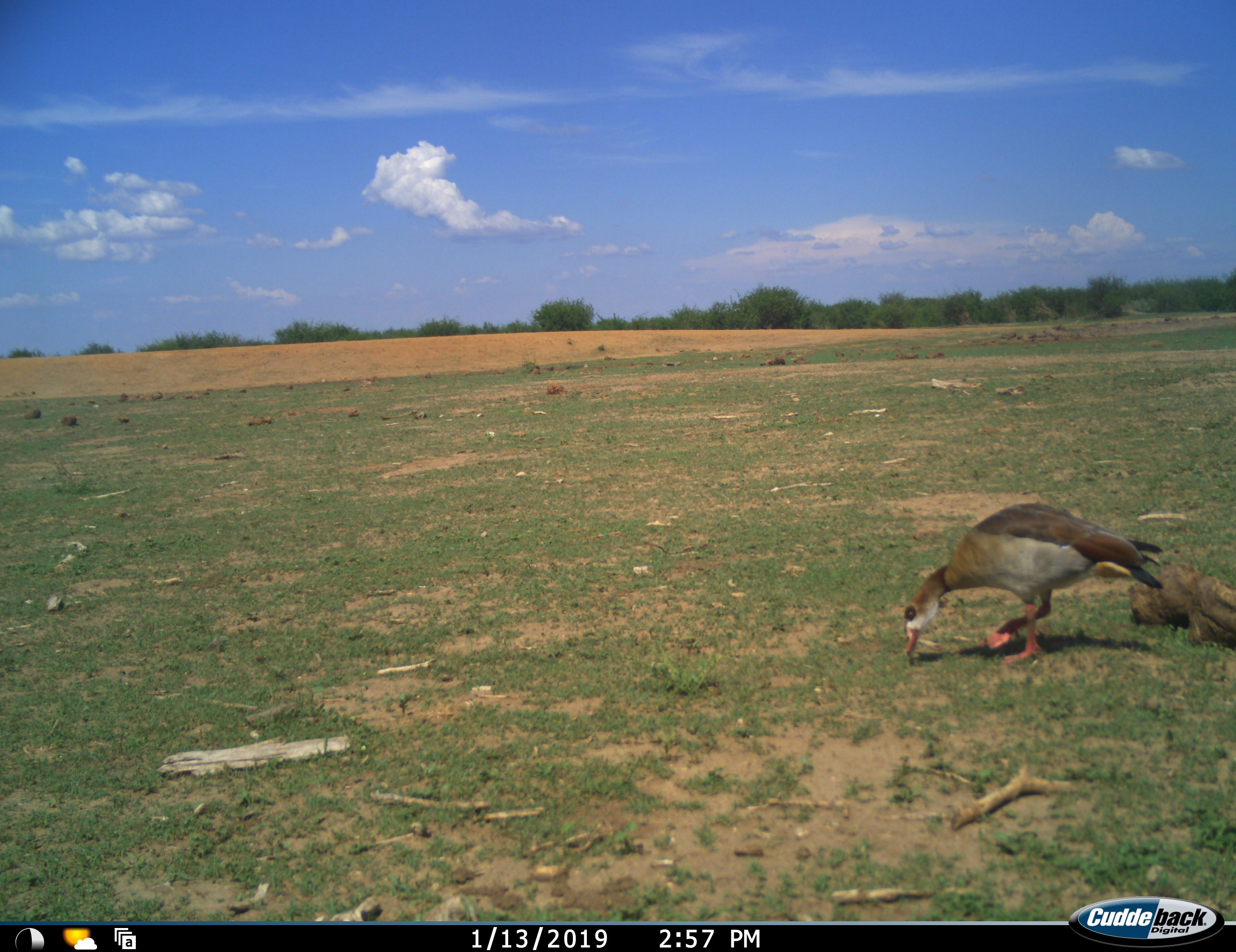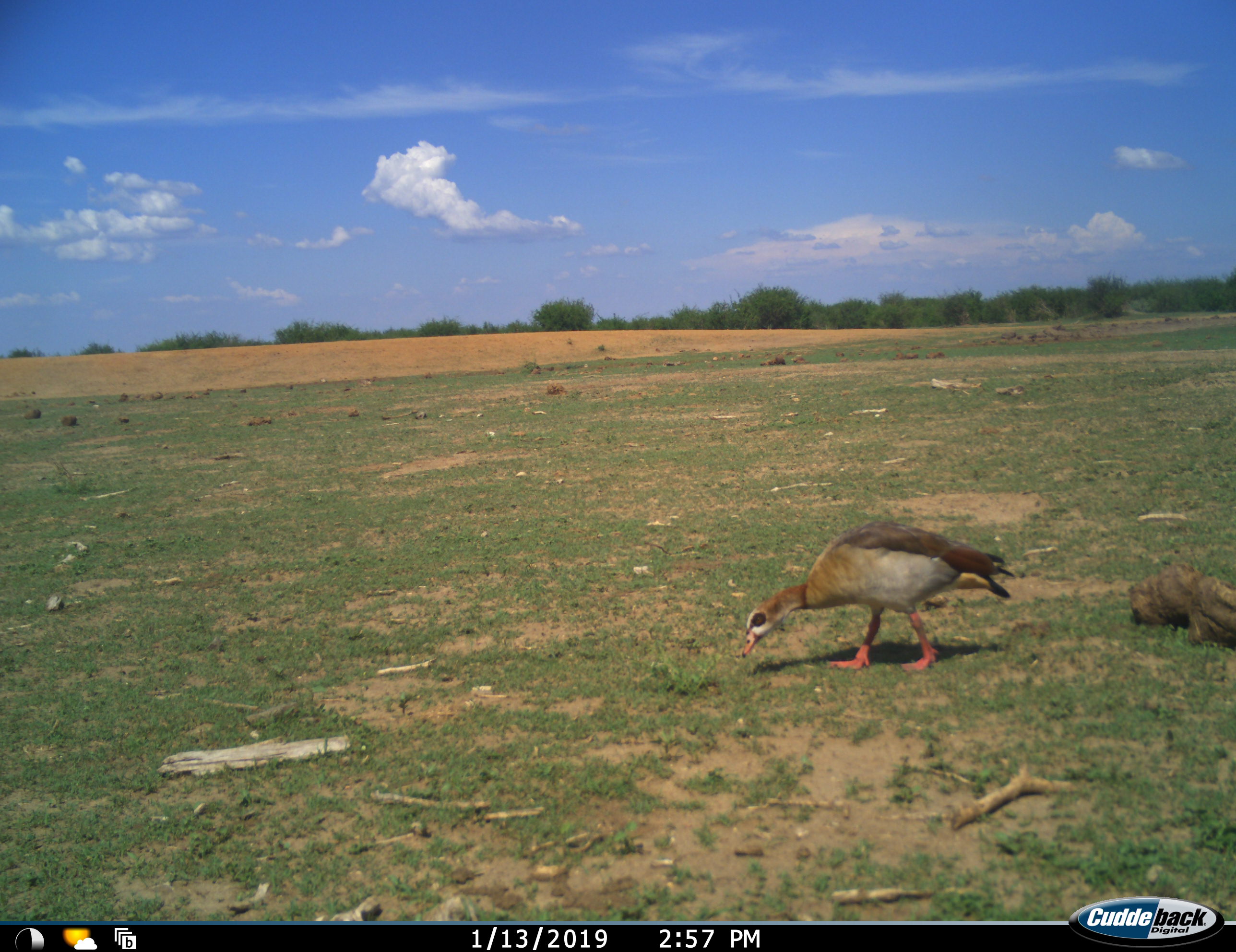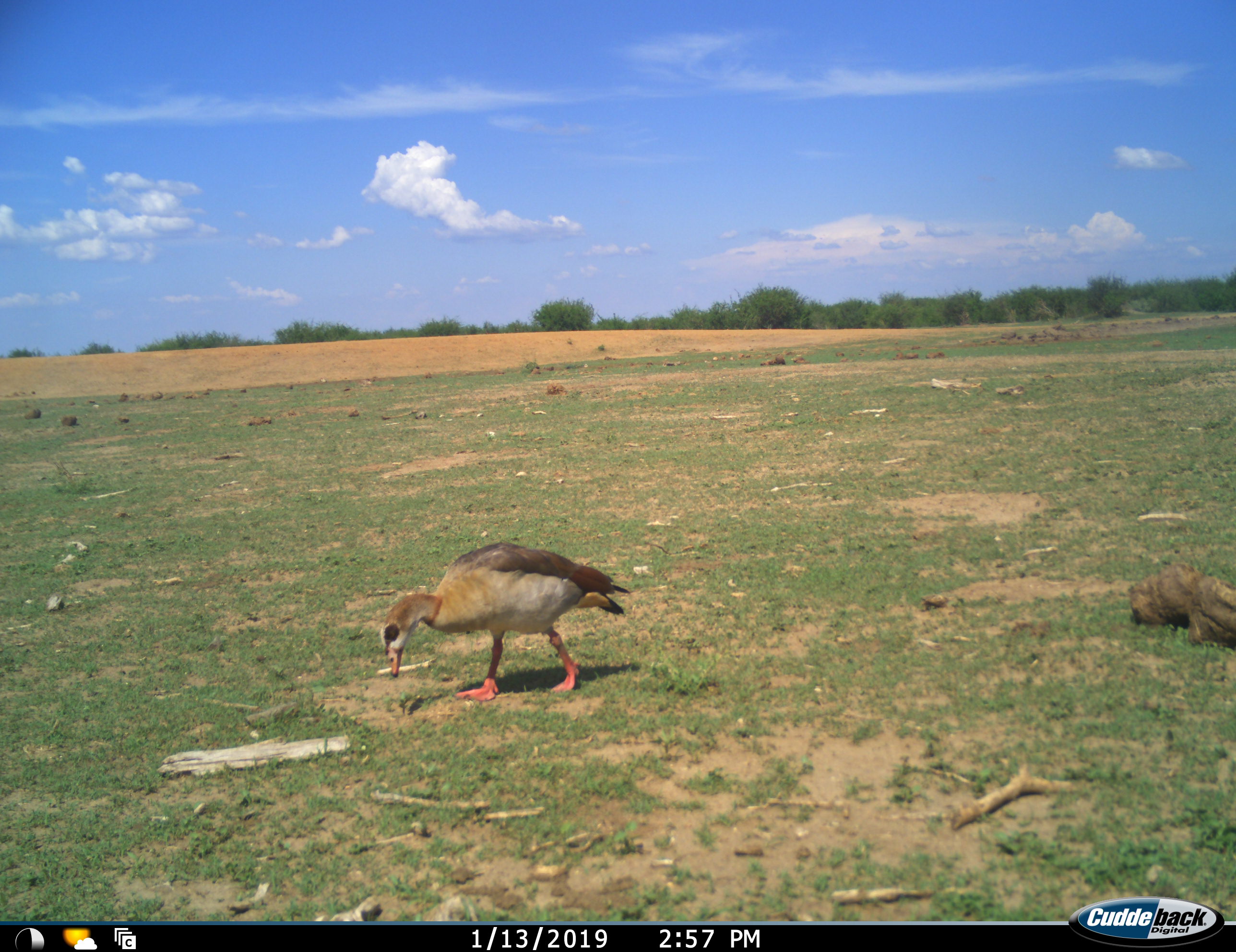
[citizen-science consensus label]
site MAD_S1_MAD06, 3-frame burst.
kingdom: Animalia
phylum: Chordata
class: Aves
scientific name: Aves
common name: bird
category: birdother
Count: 1.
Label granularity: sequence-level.